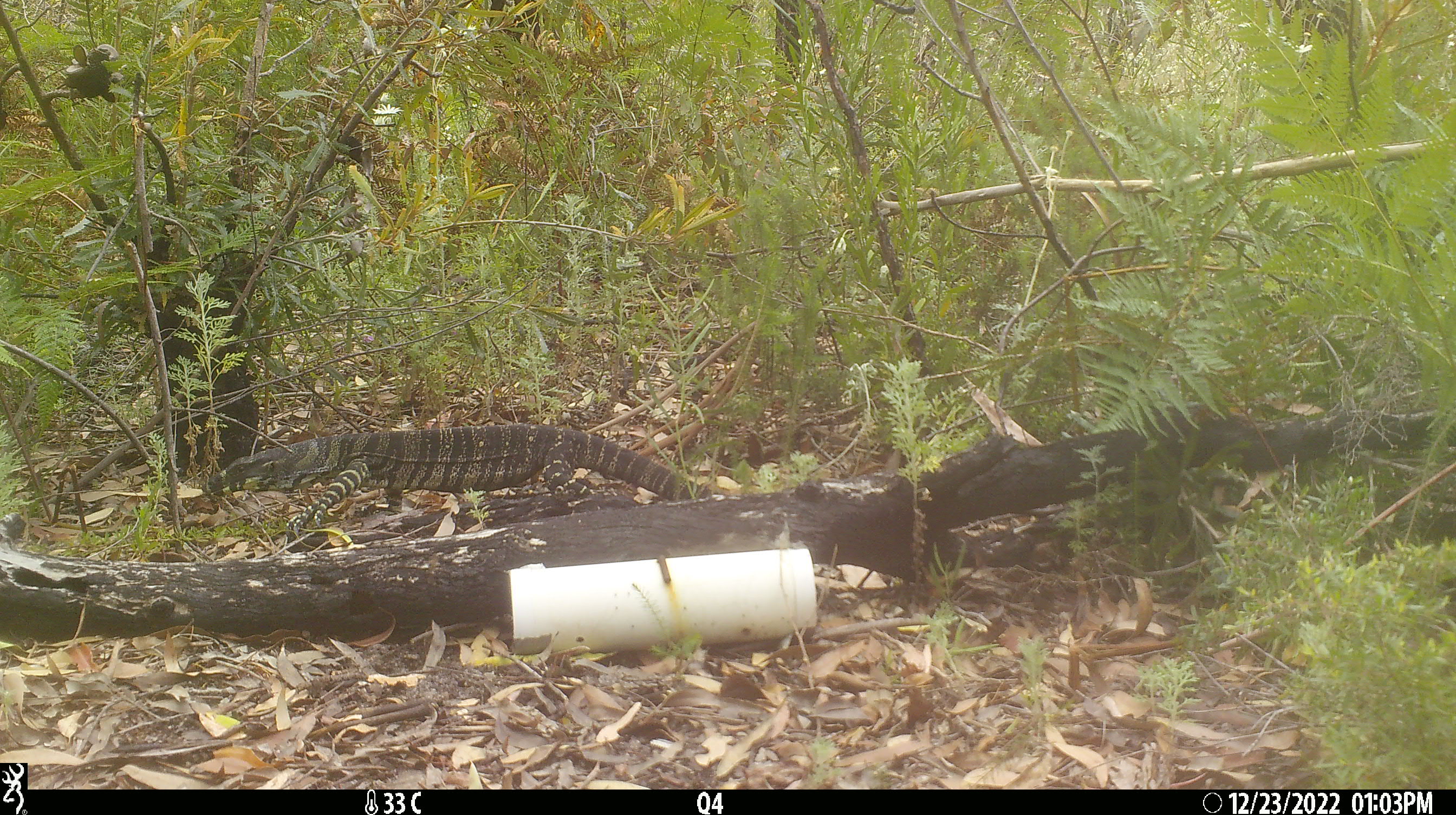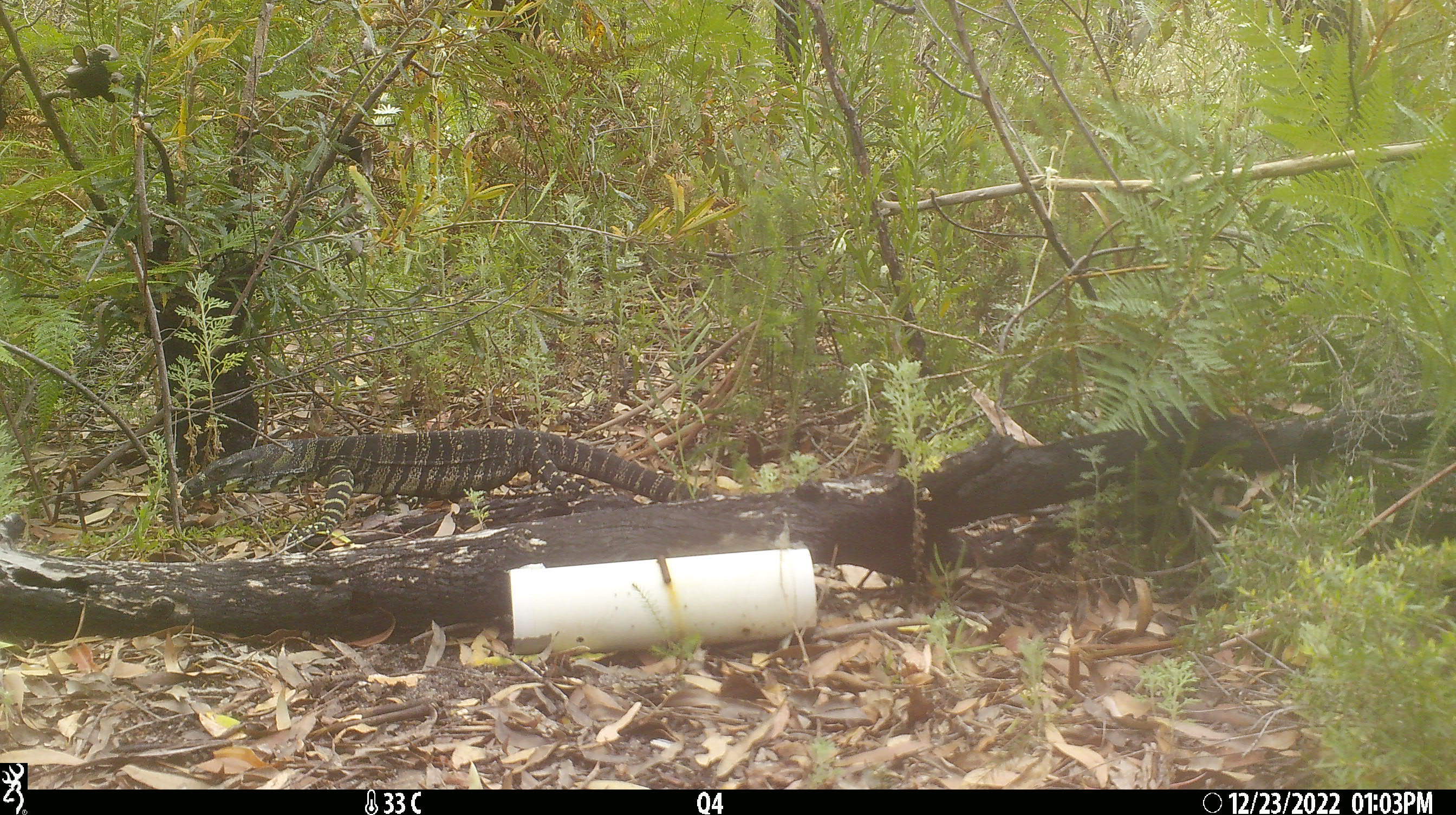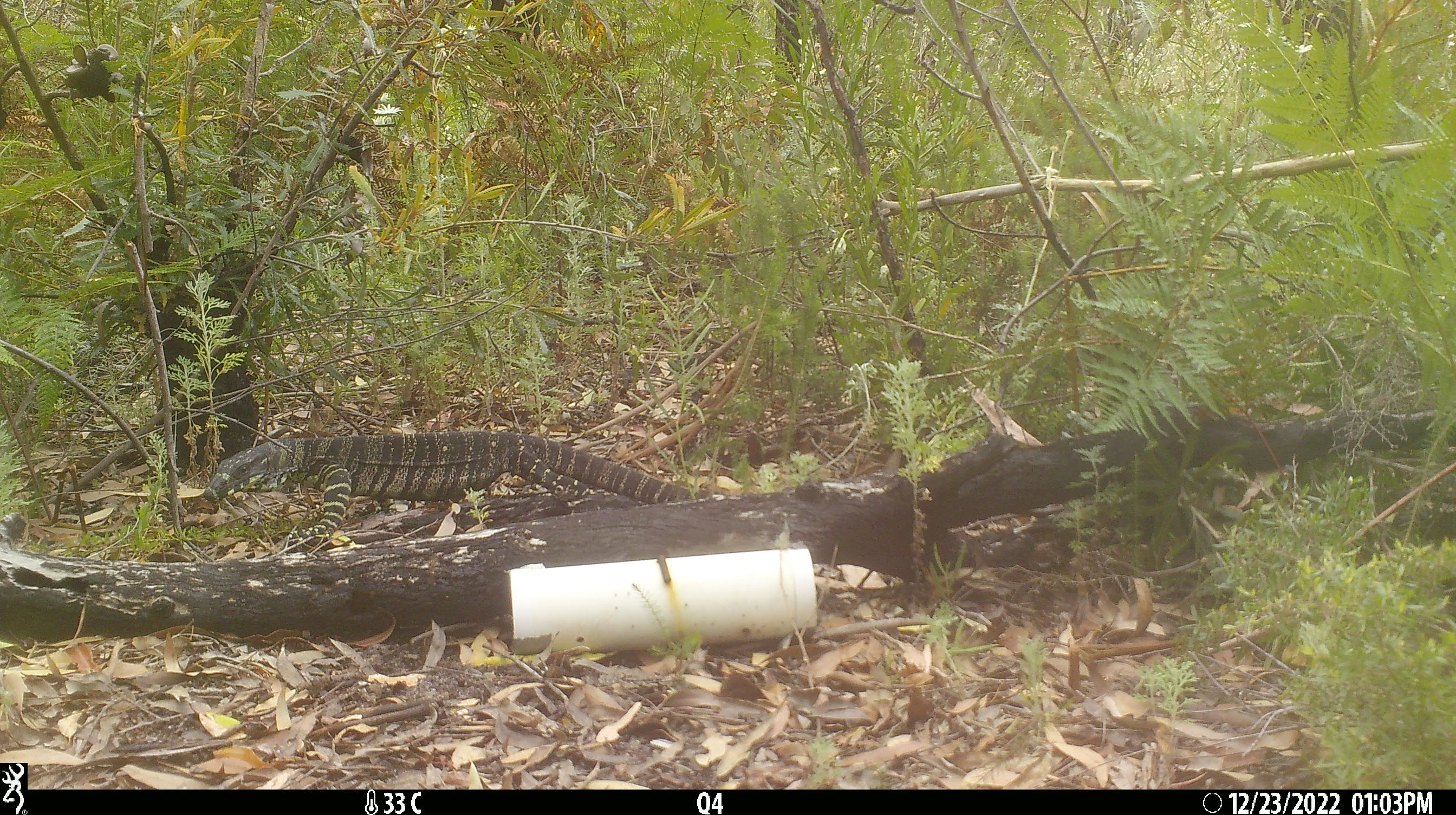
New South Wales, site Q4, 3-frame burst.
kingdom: Animalia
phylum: Chordata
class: Reptilia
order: Squamata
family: Varanidae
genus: Varanus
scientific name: Varanus varius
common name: lace monitor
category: goanna